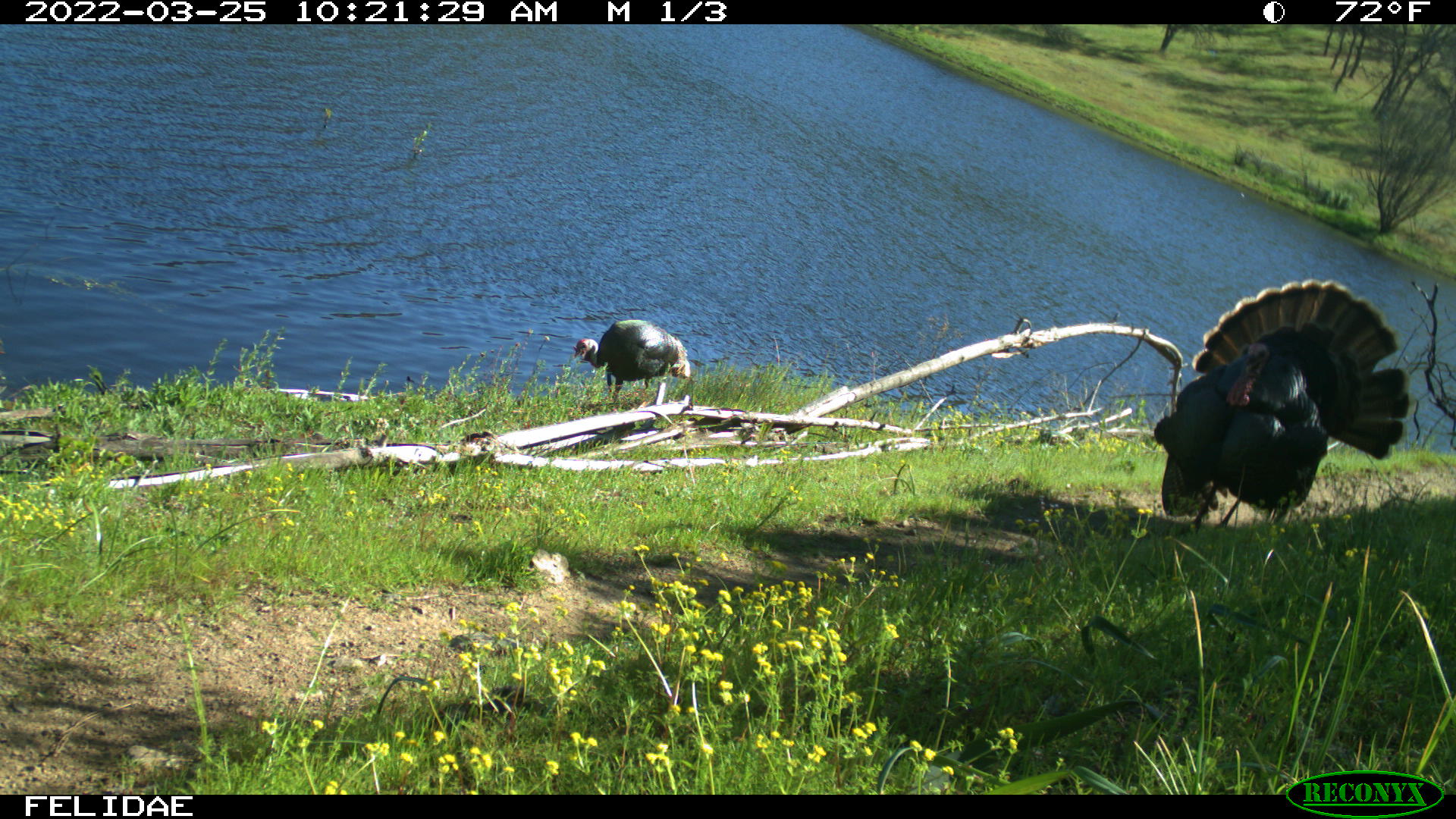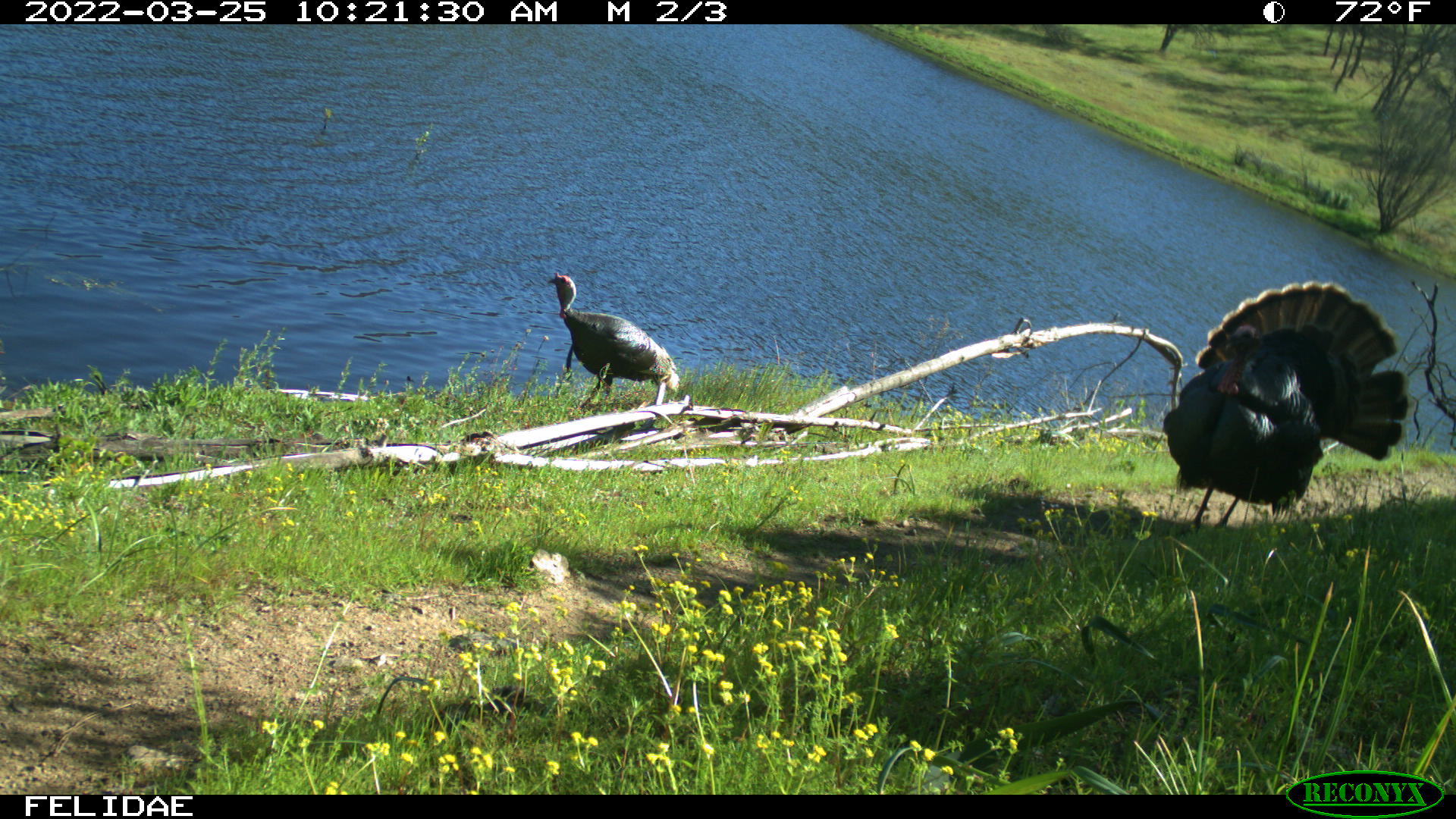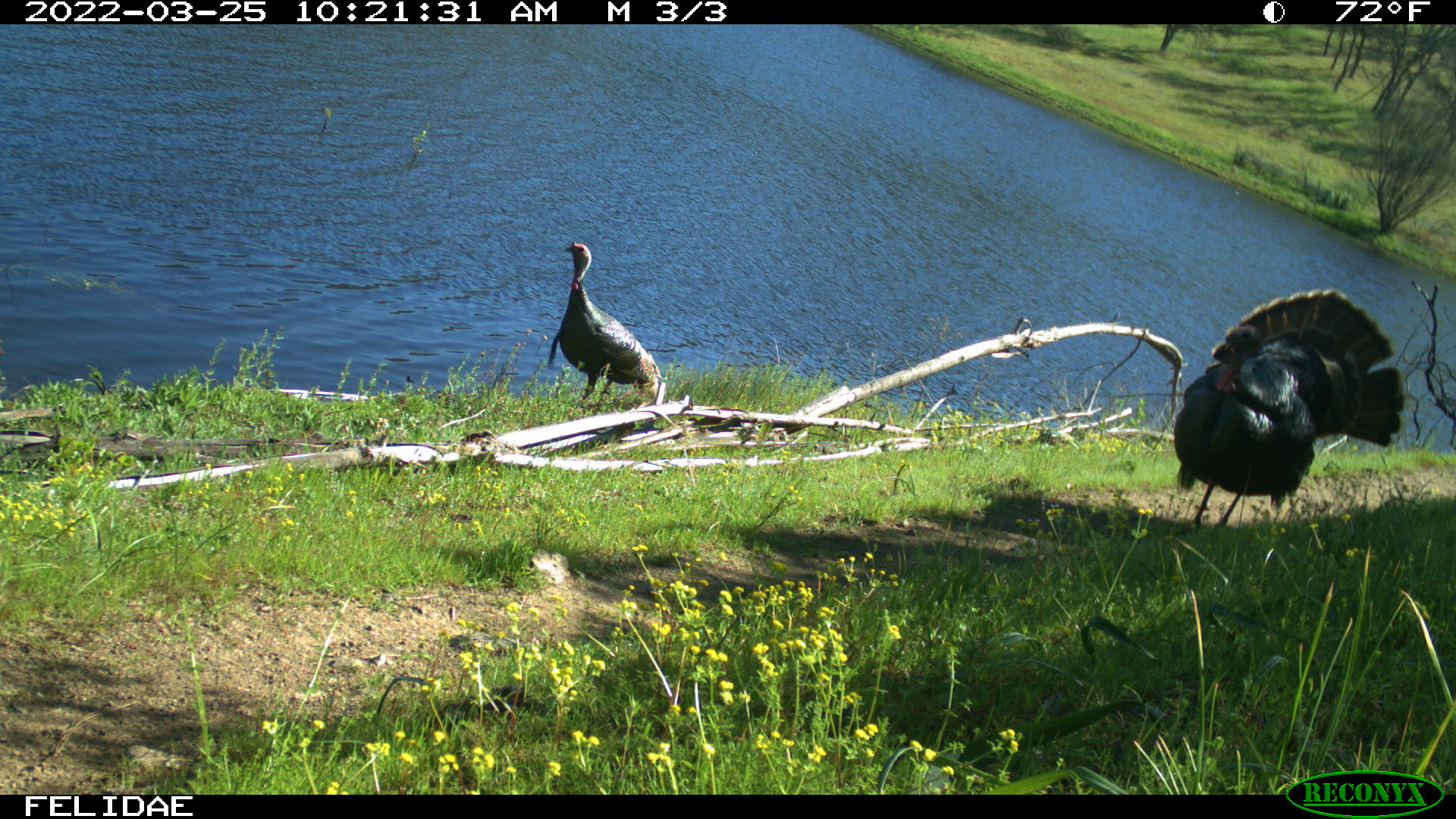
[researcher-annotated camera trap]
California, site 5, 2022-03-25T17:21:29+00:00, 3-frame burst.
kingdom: Animalia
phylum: Chordata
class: Aves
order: Galliformes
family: Phasianidae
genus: Meleagris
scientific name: Meleagris gallopavo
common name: turkey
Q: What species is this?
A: Turkey (Meleagris gallopavo).